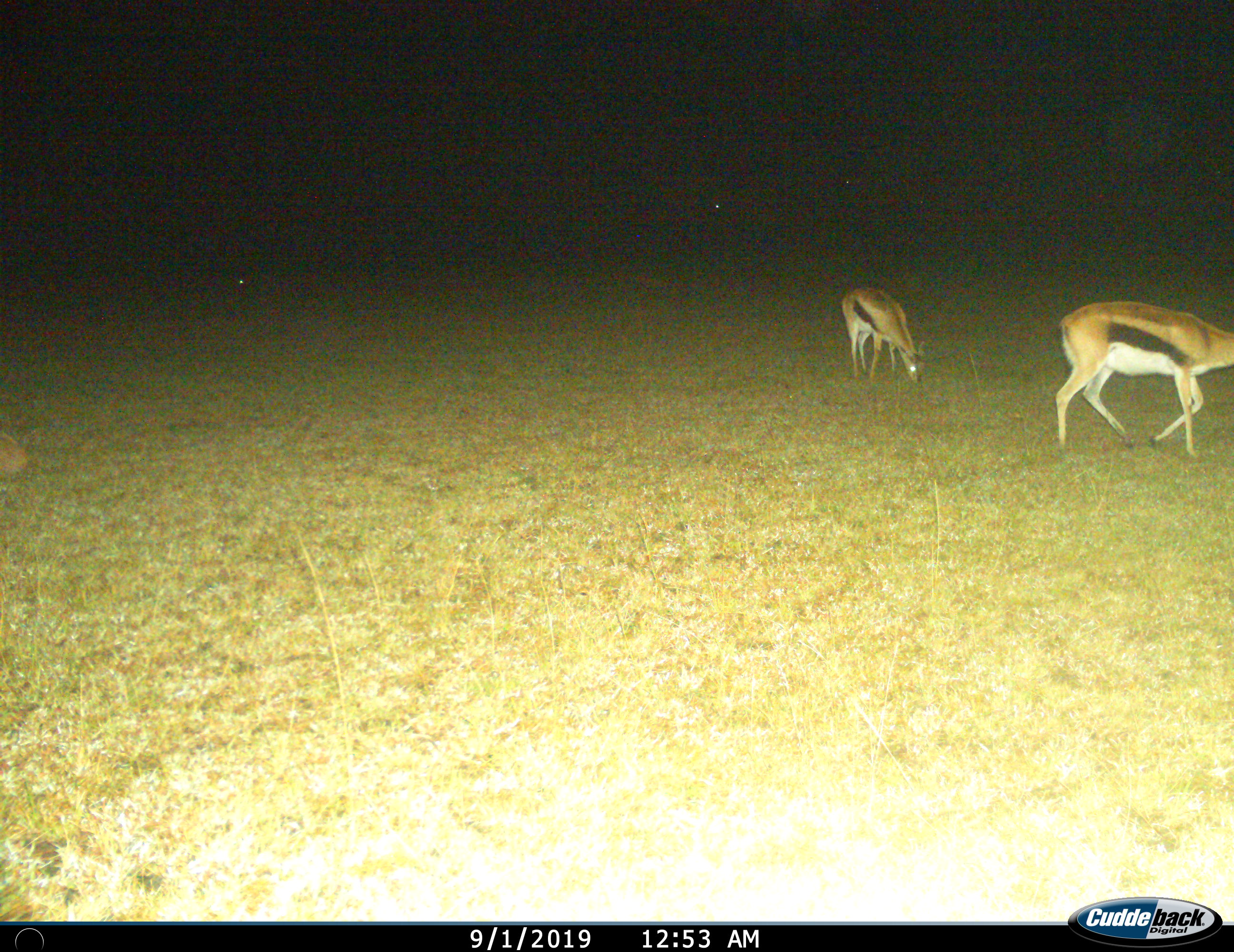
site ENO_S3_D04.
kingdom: Animalia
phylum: Chordata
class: Mammalia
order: Artiodactyla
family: Bovidae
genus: Eudorcas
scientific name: Eudorcas thomsonii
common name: thomson's gazelle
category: gazellethomsons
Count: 2.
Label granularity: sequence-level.